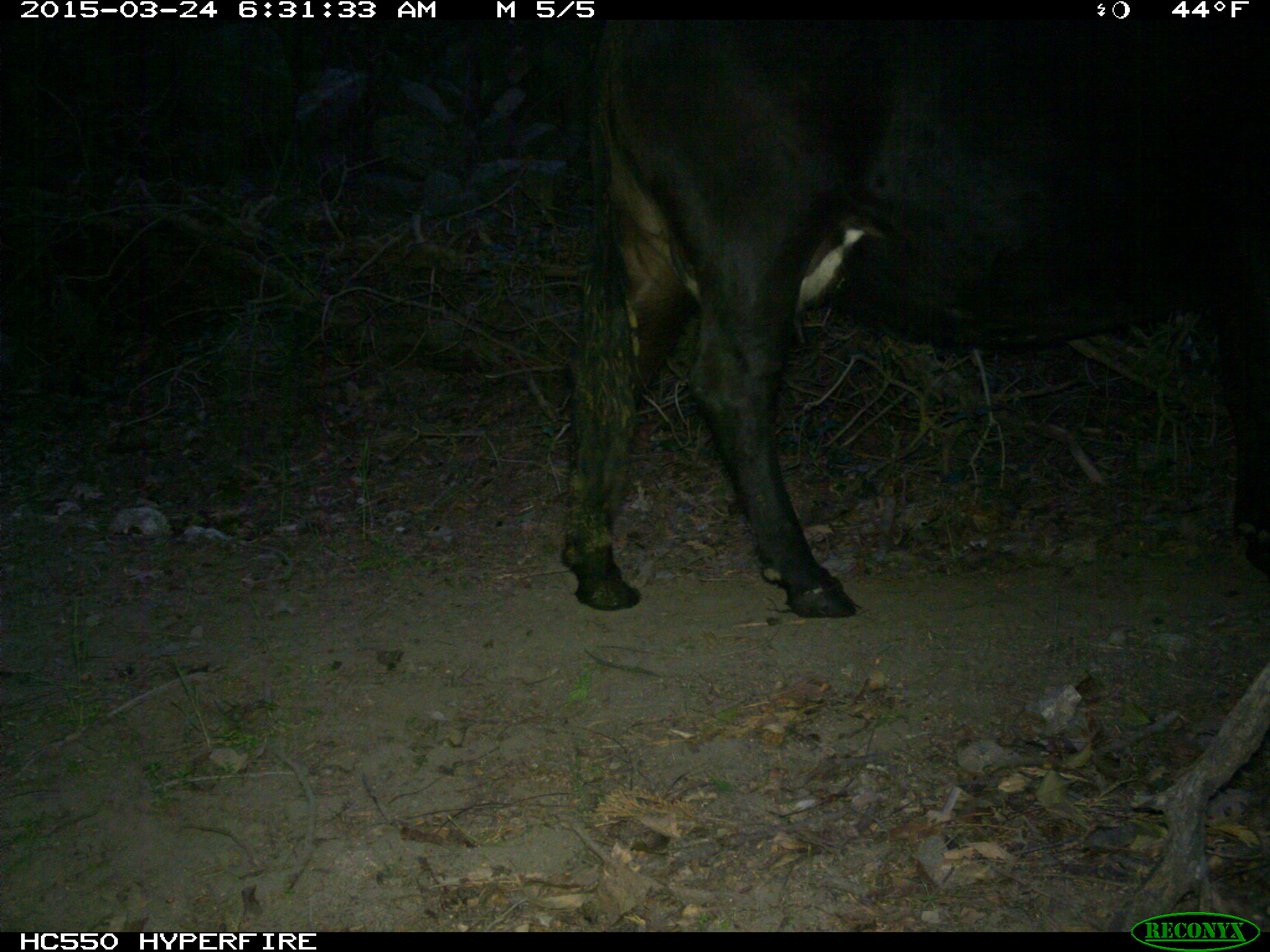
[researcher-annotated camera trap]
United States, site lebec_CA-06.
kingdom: Animalia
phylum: Chordata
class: Mammalia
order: Artiodactyla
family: Bovidae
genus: Bos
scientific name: Bos taurus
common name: domestic cow